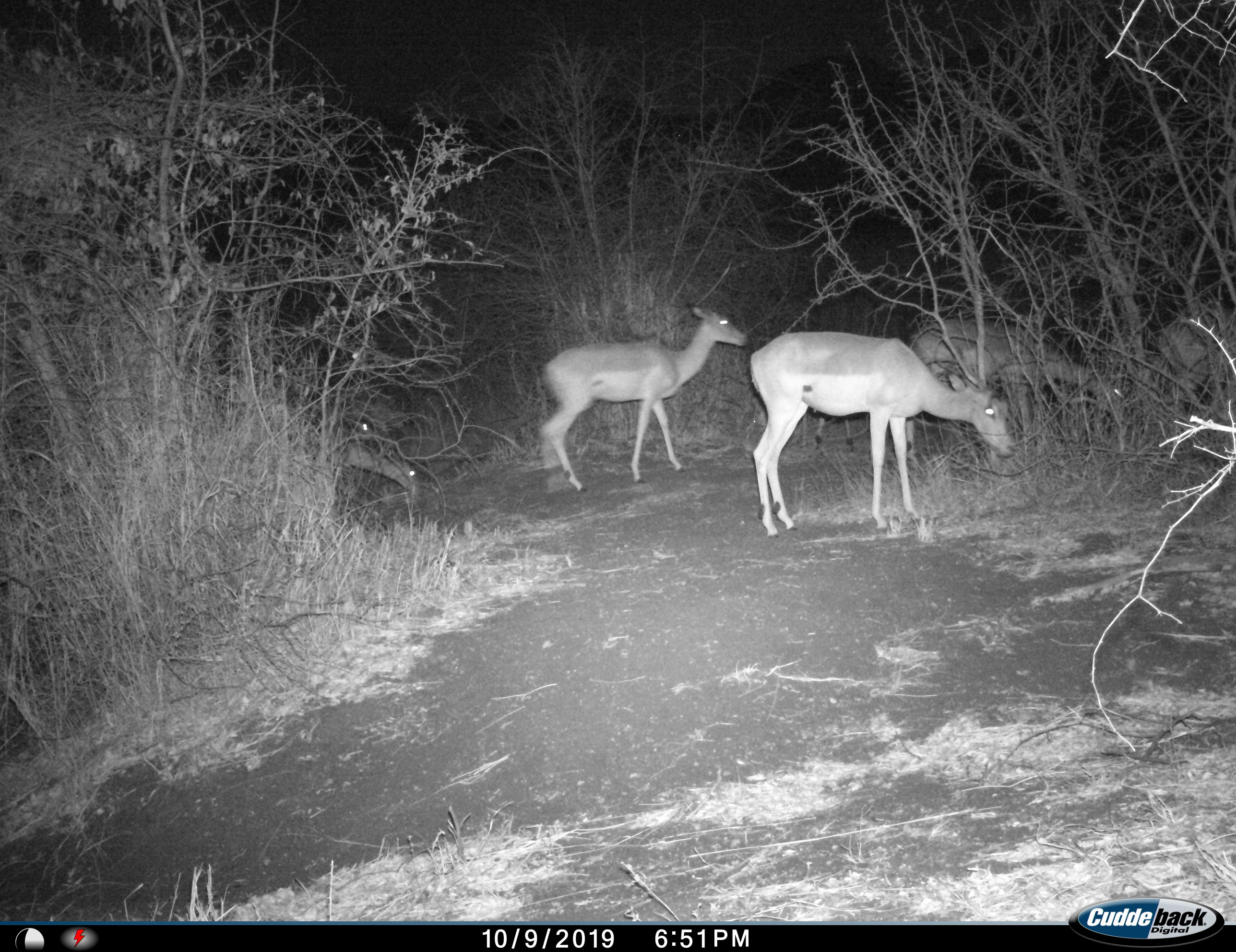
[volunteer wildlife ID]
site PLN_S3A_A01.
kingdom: Animalia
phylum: Chordata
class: Mammalia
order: Artiodactyla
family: Bovidae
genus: Aepyceros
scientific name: Aepyceros melampus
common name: impala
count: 4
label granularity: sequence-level